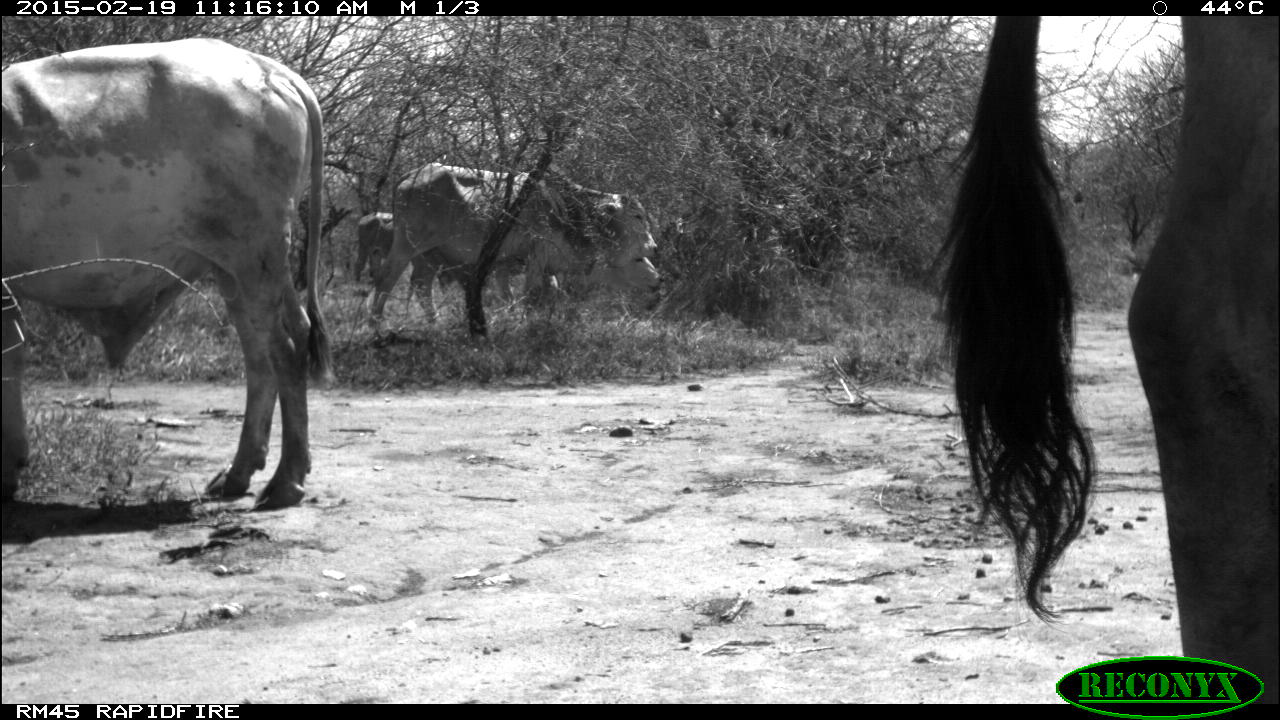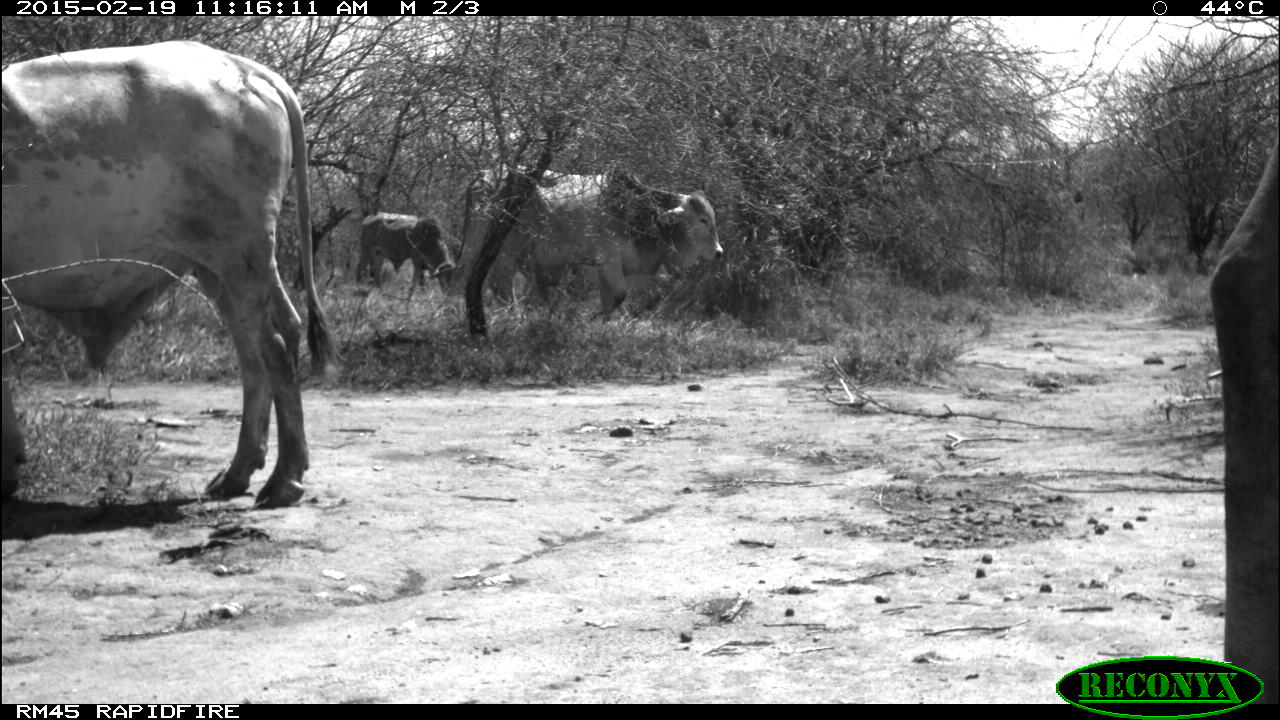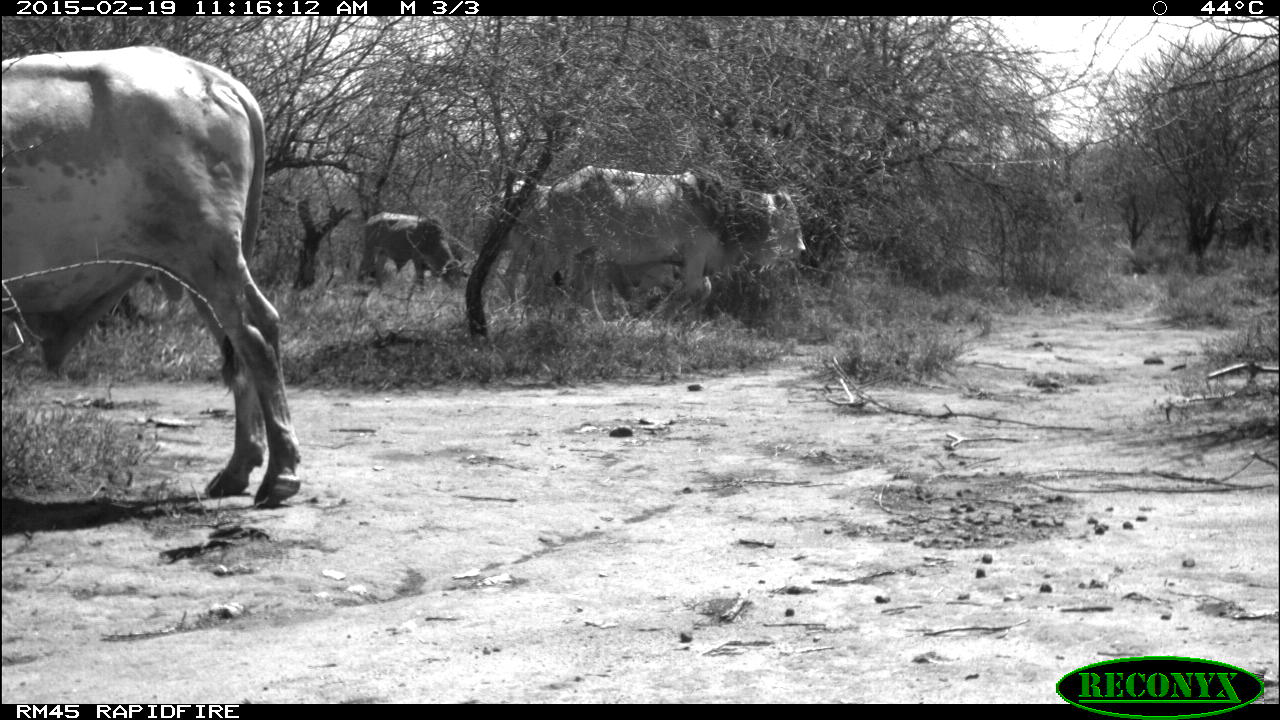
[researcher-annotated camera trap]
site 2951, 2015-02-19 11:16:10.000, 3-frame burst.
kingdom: Animalia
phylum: Chordata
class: Mammalia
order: Artiodactyla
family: Bovidae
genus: Bos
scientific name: Bos taurus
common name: domestic cattle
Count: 9.